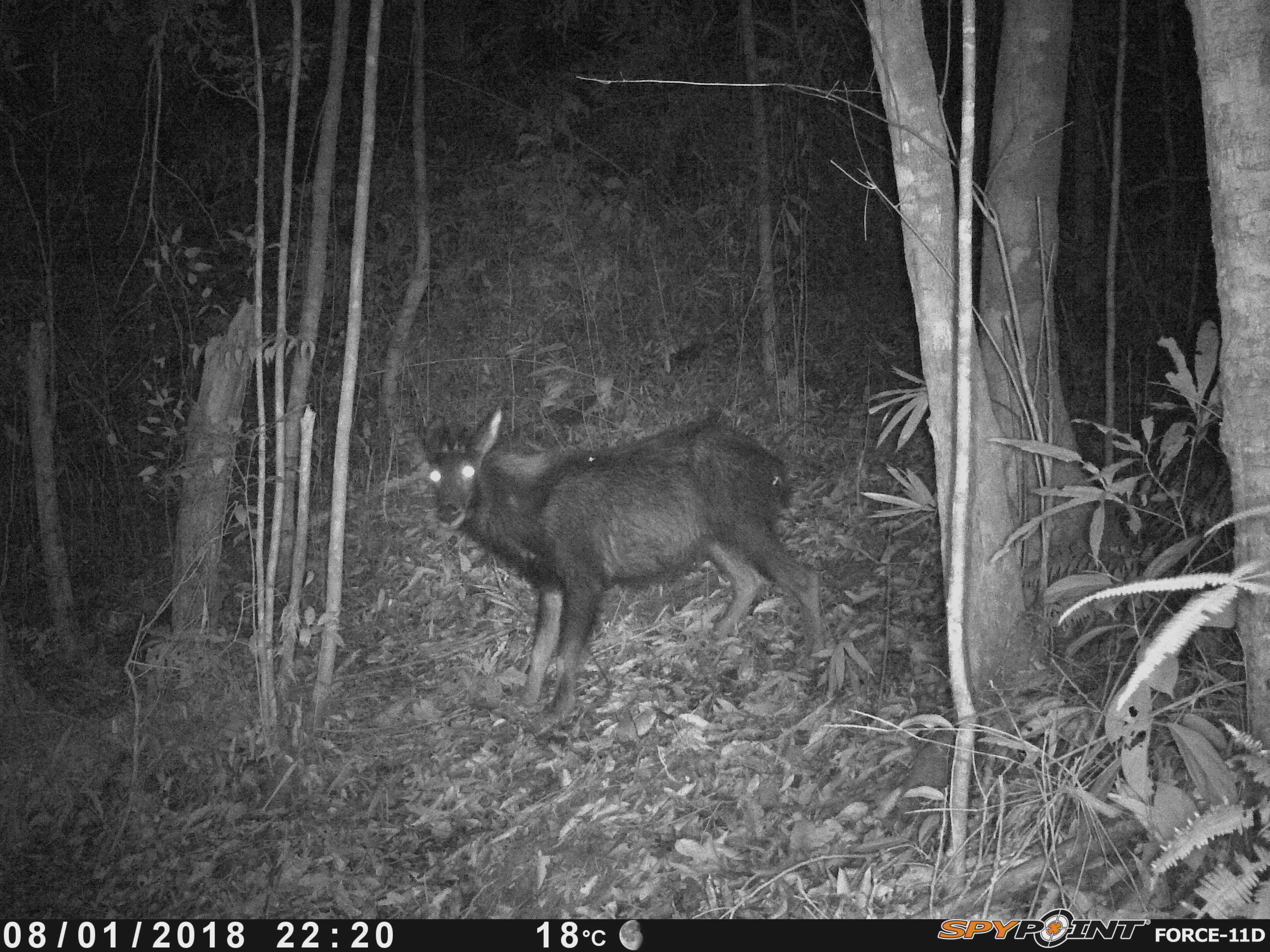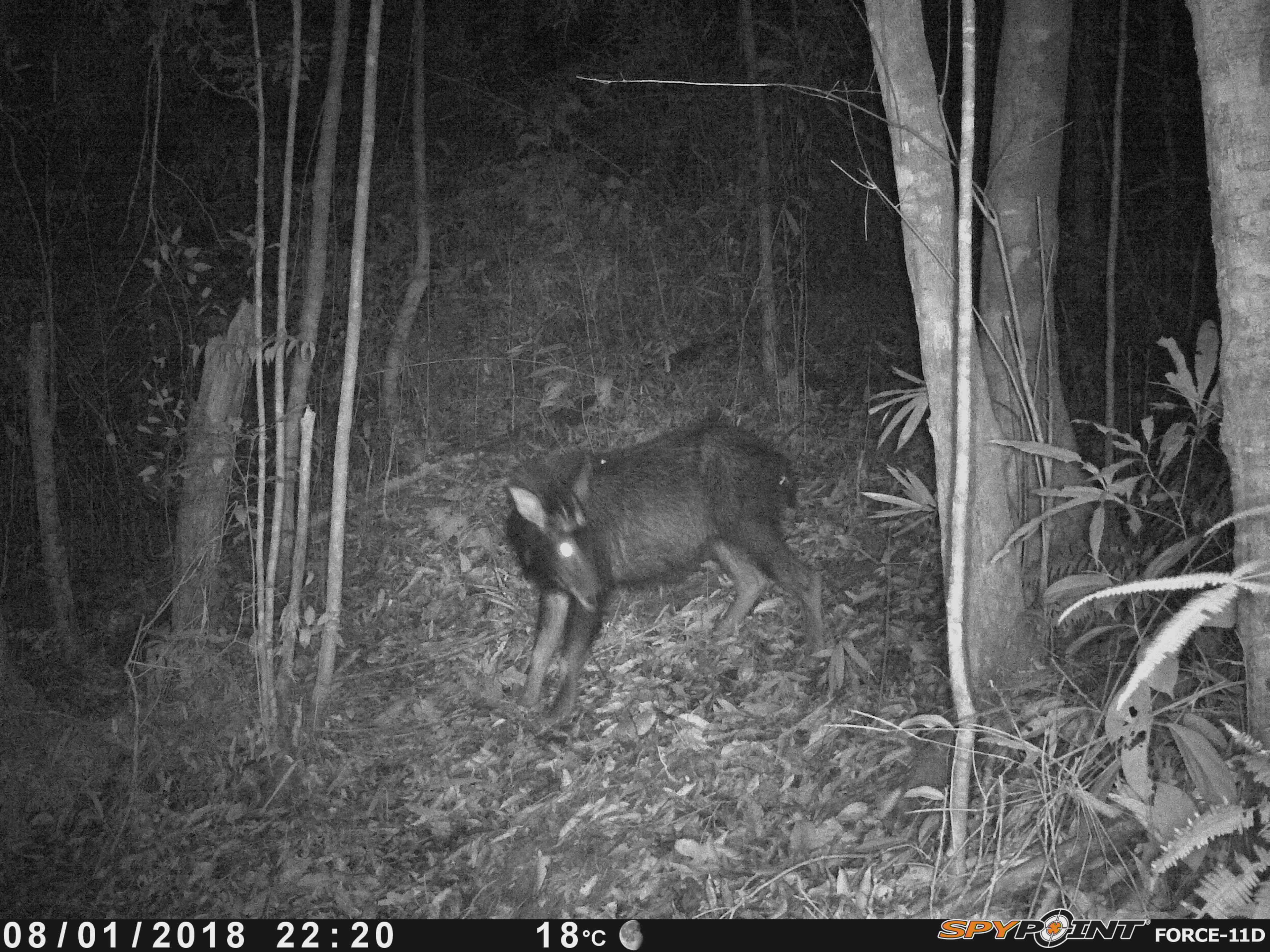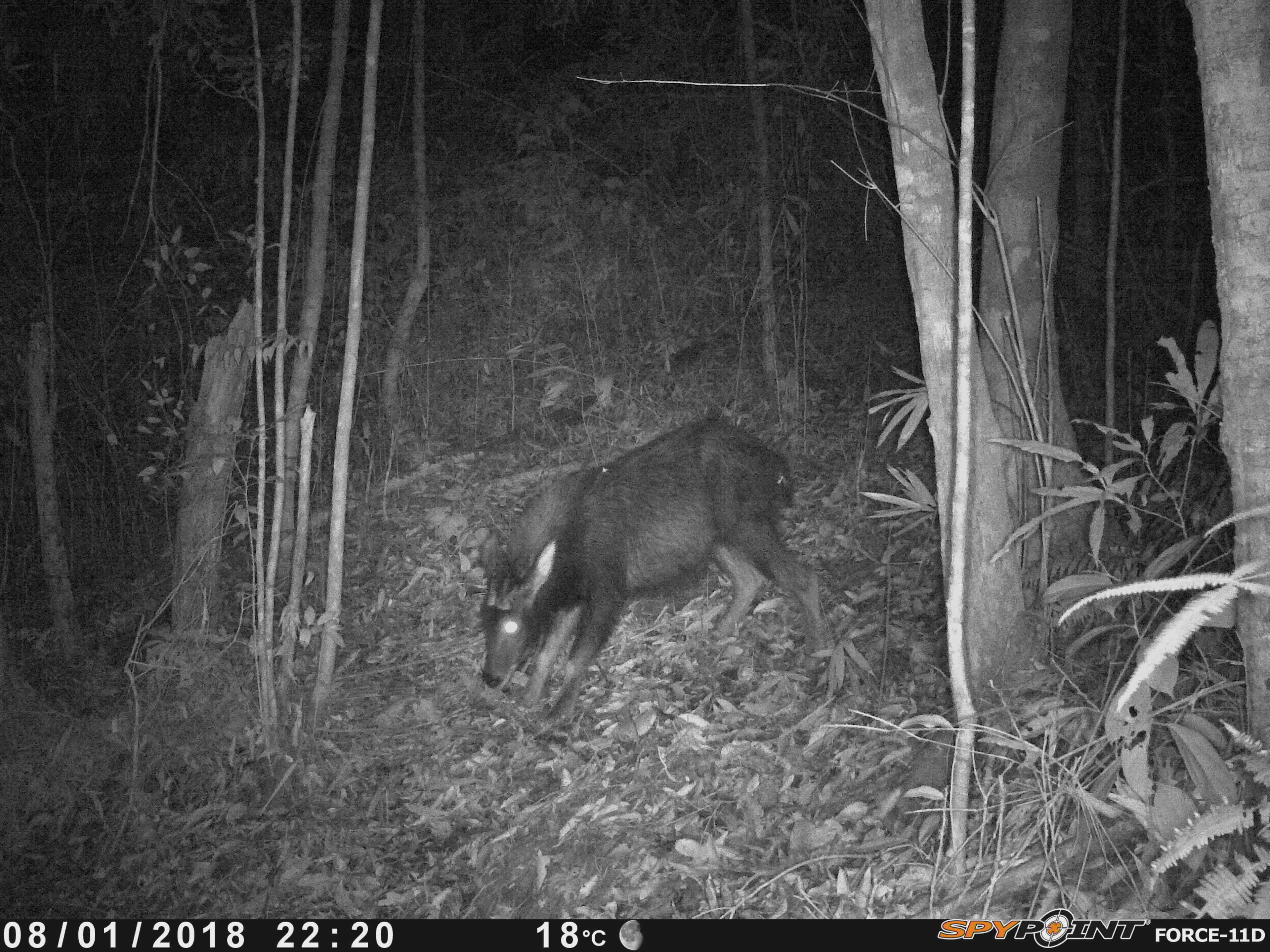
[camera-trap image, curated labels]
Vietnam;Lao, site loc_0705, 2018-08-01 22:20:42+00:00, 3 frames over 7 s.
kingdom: Animalia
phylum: Chordata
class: Mammalia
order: Artiodactyla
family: Bovidae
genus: Capricornis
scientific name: Capricornis sumatraensis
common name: chinese serow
Chinese serow (Capricornis sumatraensis). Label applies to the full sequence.